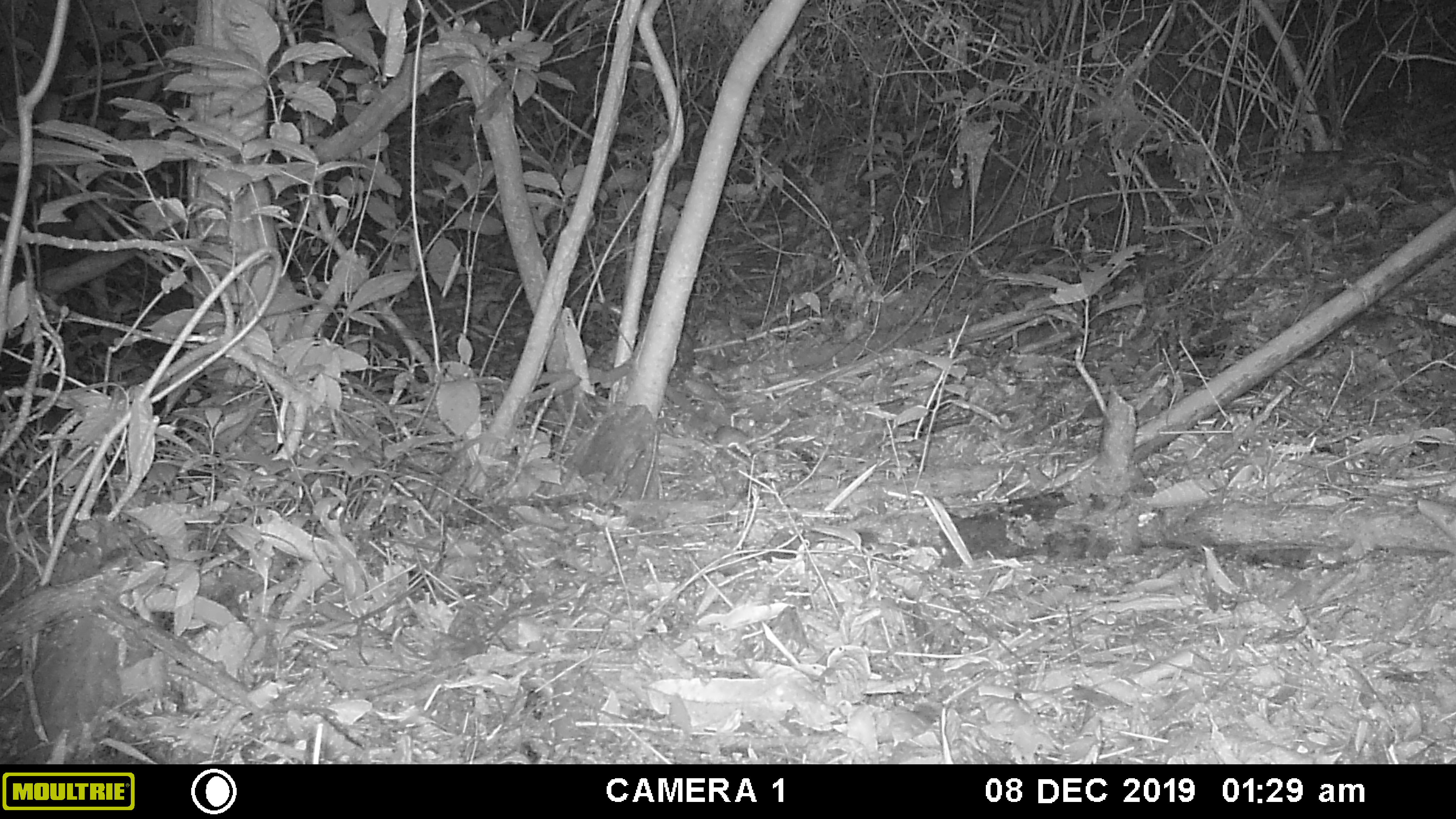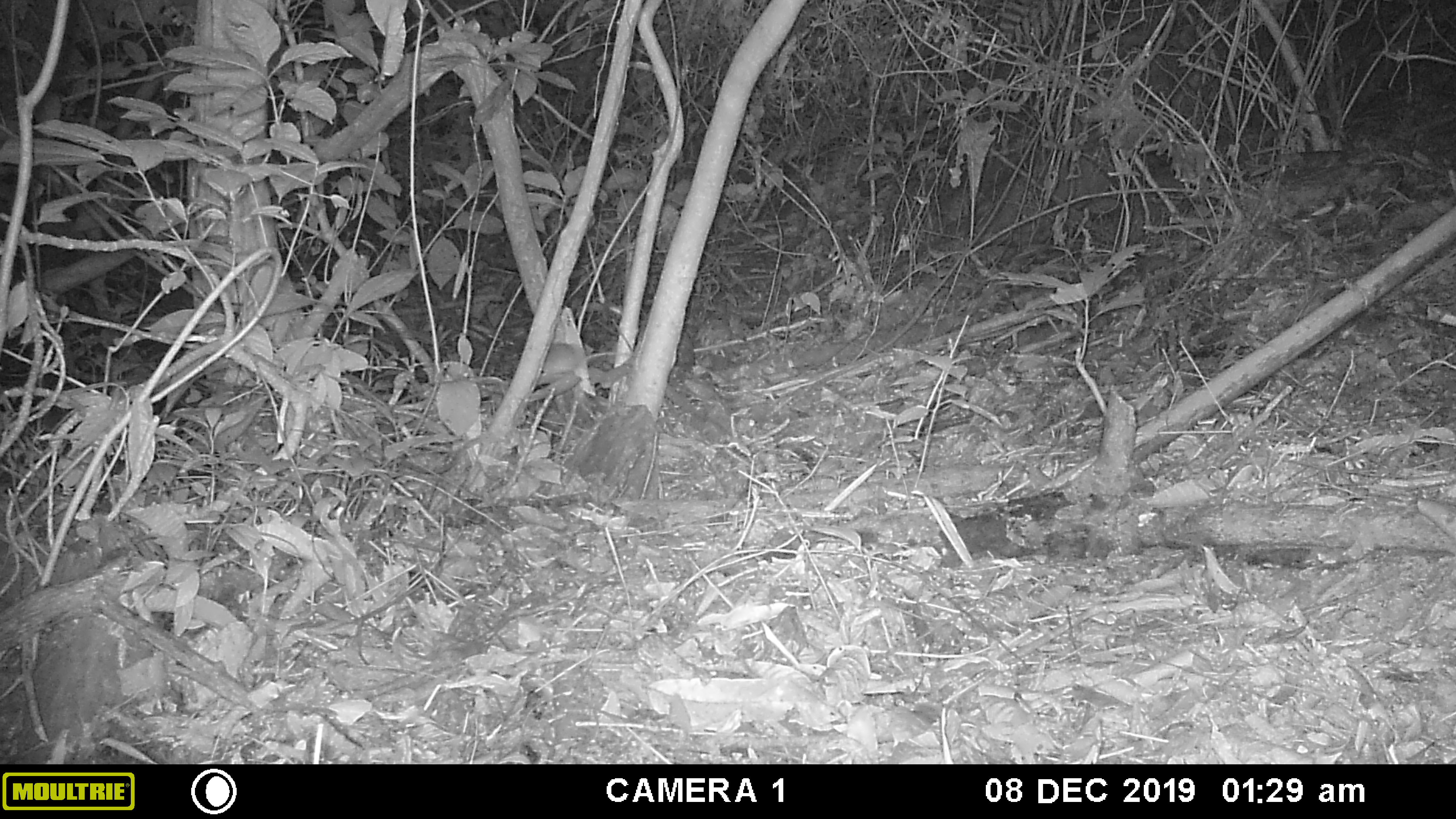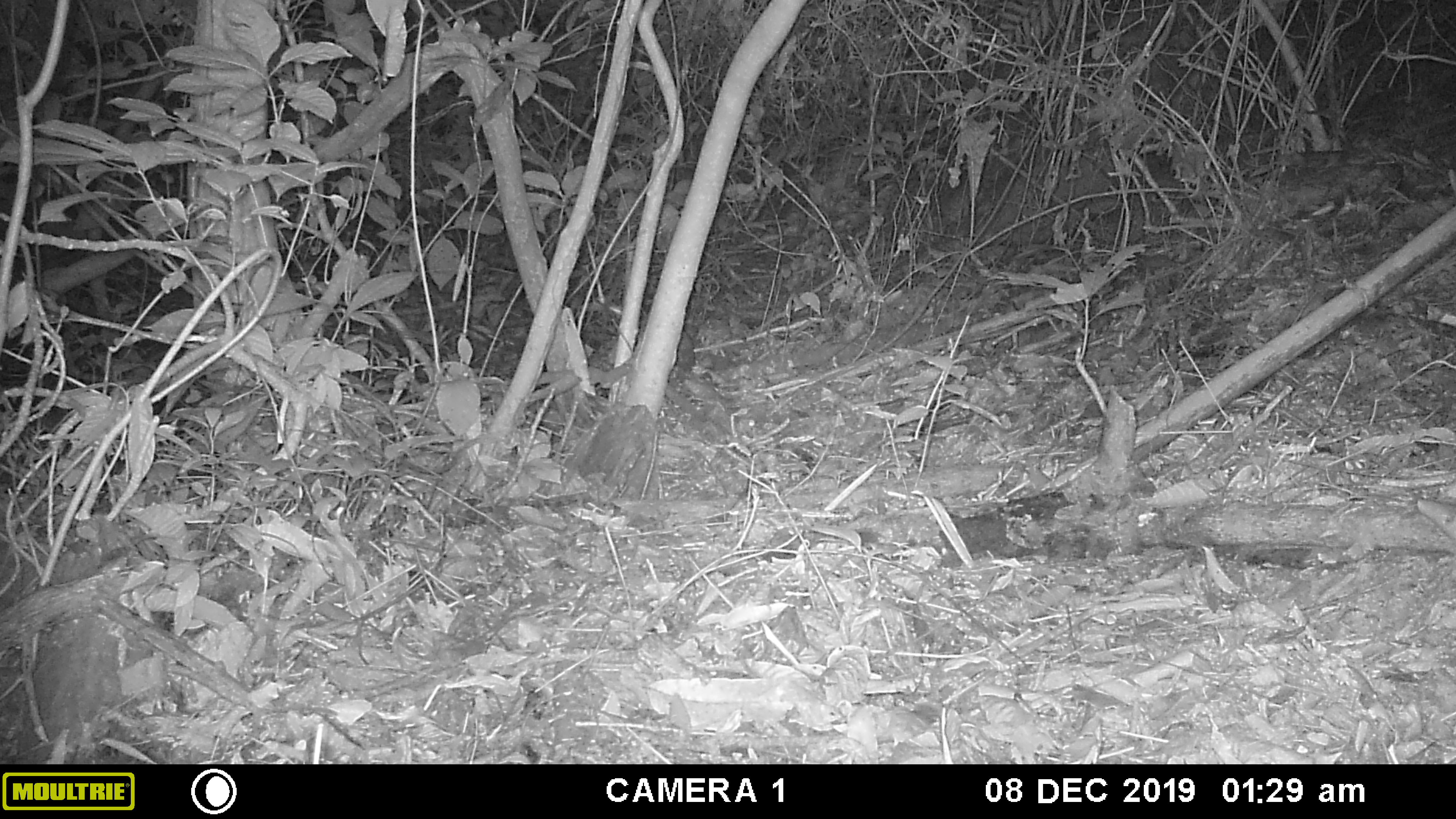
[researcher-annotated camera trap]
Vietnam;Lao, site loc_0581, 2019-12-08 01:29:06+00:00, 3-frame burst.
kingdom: Animalia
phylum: Chordata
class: Mammalia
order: Rodentia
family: Muridae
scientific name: Muridae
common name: old-world mice and rats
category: unidentified murid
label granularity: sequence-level